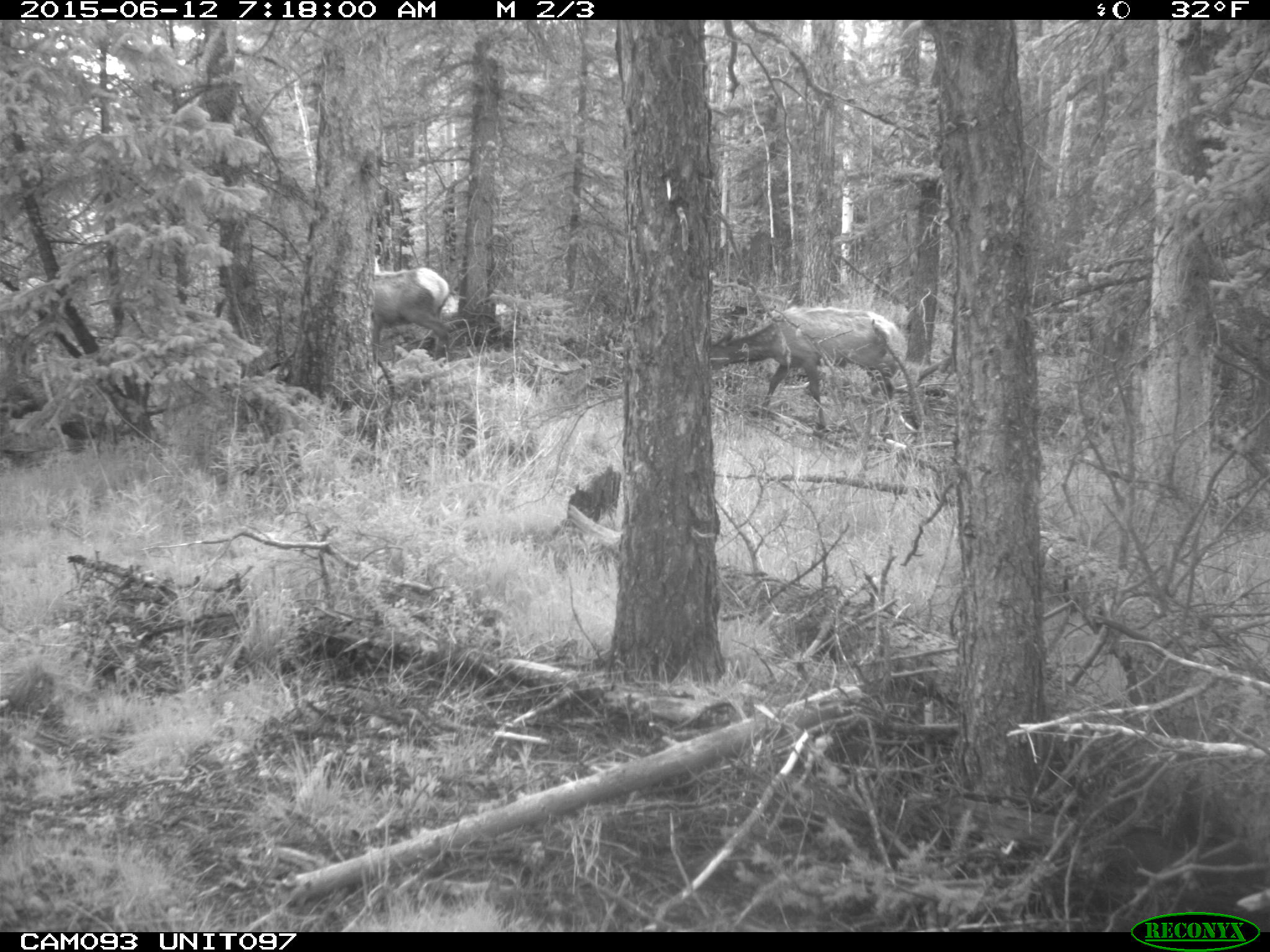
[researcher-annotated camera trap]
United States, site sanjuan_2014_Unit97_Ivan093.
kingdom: Animalia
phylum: Chordata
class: Mammalia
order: Artiodactyla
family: Cervidae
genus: Cervus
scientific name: Cervus elaphus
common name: red deer